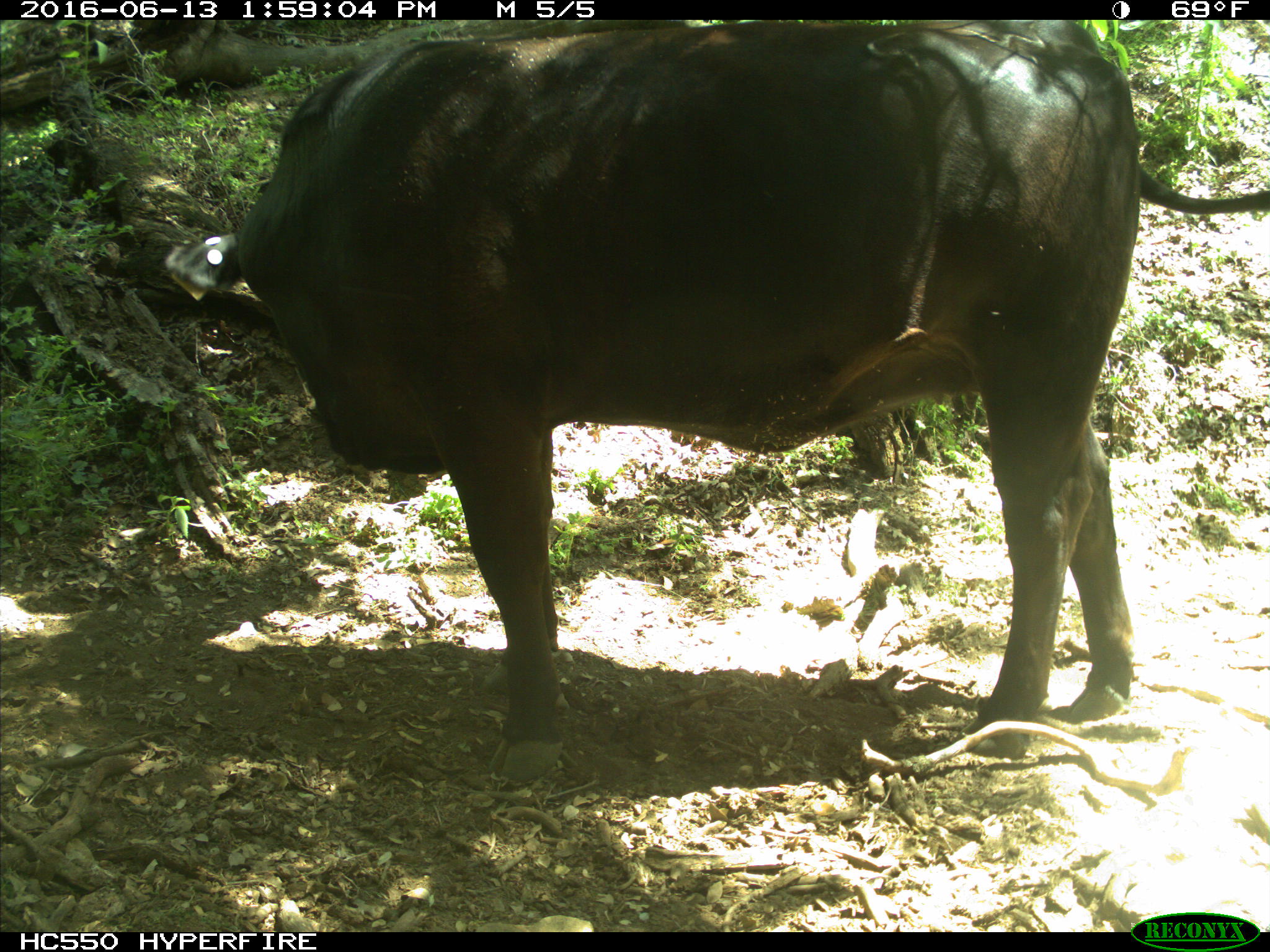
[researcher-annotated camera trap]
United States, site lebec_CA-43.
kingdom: Animalia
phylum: Chordata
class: Mammalia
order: Artiodactyla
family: Bovidae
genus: Bos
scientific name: Bos taurus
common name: domestic cow